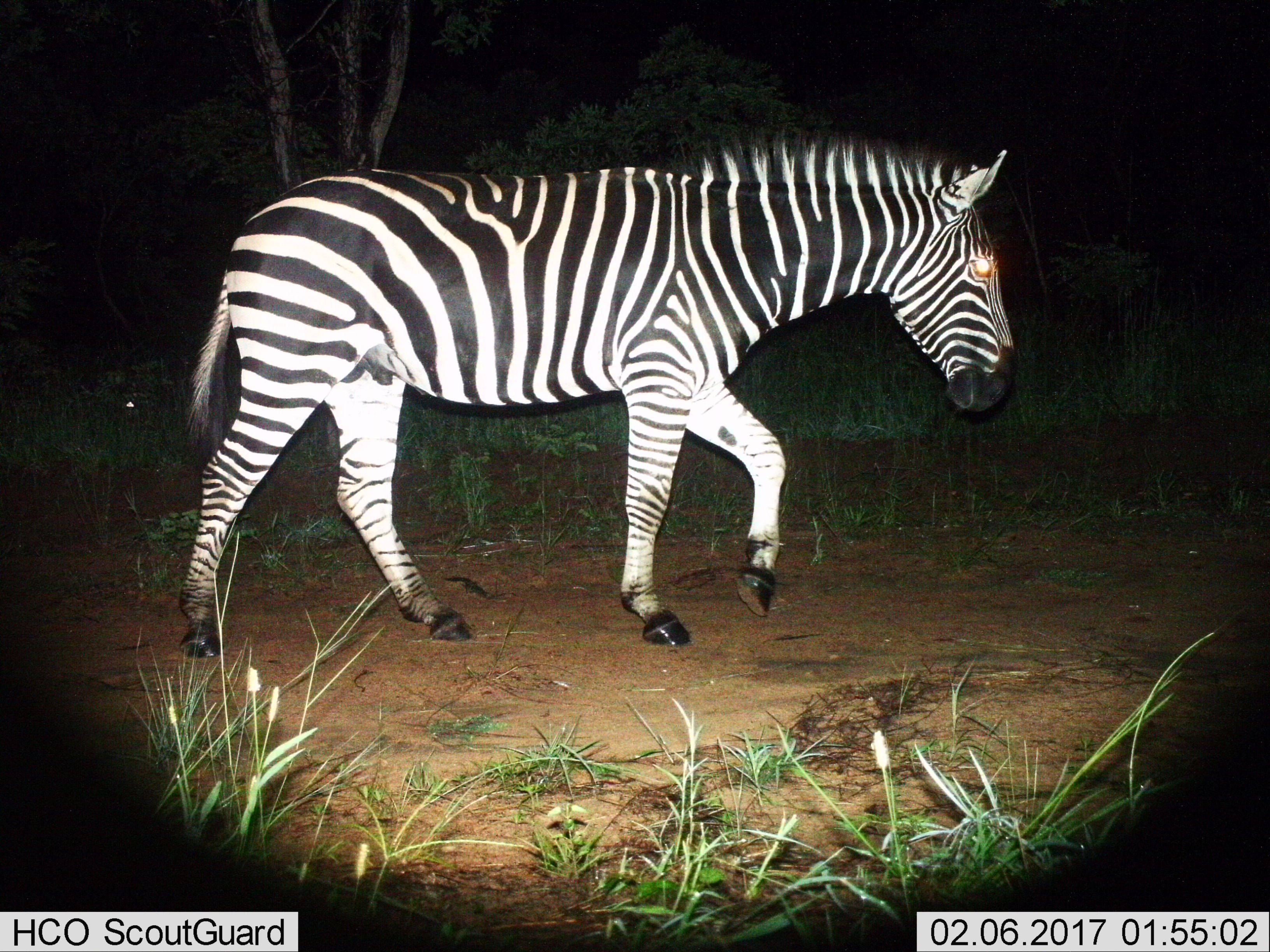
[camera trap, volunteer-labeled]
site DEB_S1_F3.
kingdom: Animalia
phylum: Chordata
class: Mammalia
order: Perissodactyla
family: Equidae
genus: Equus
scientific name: Equus quagga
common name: plains zebra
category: zebraplains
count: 1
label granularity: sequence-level